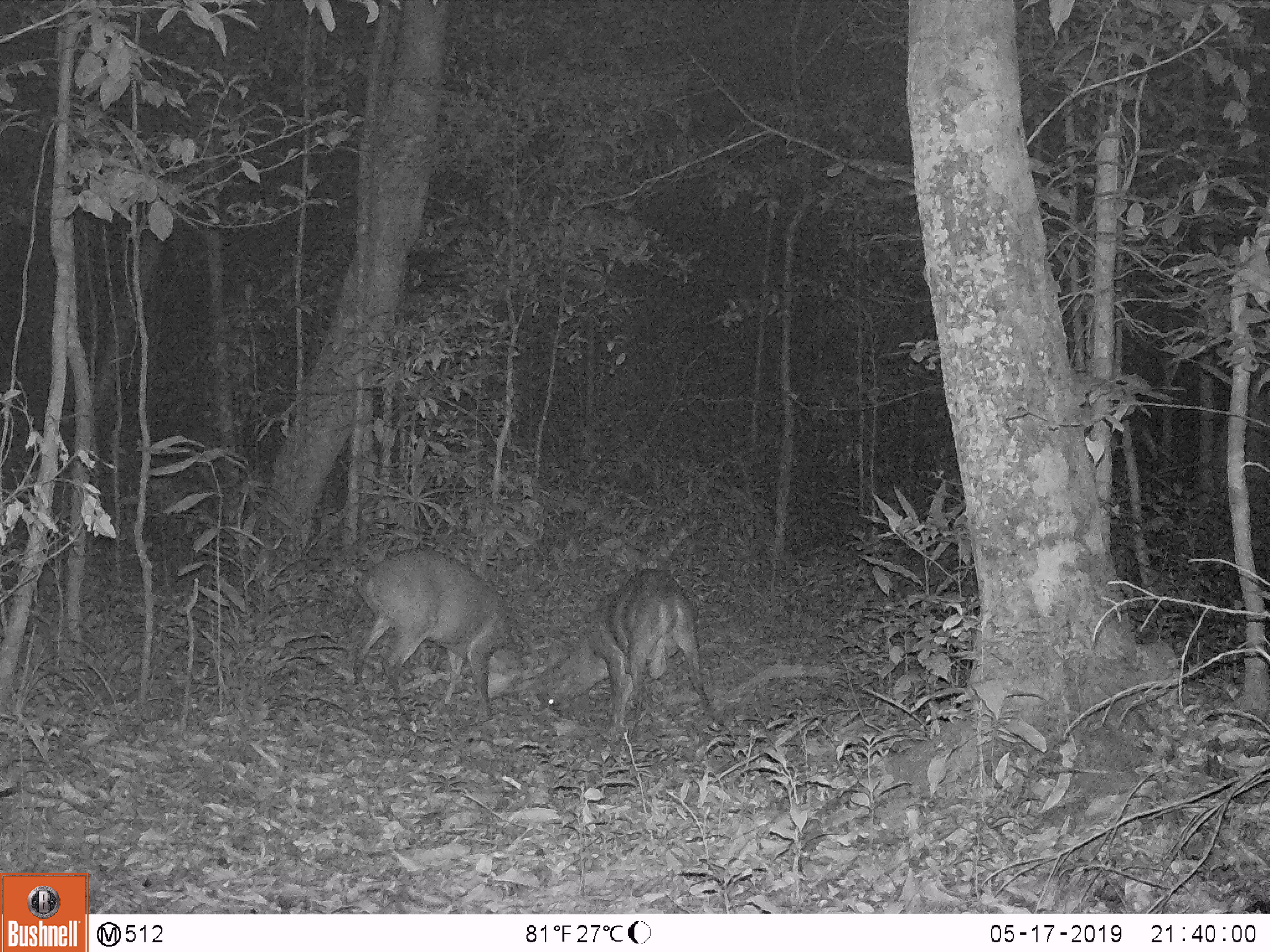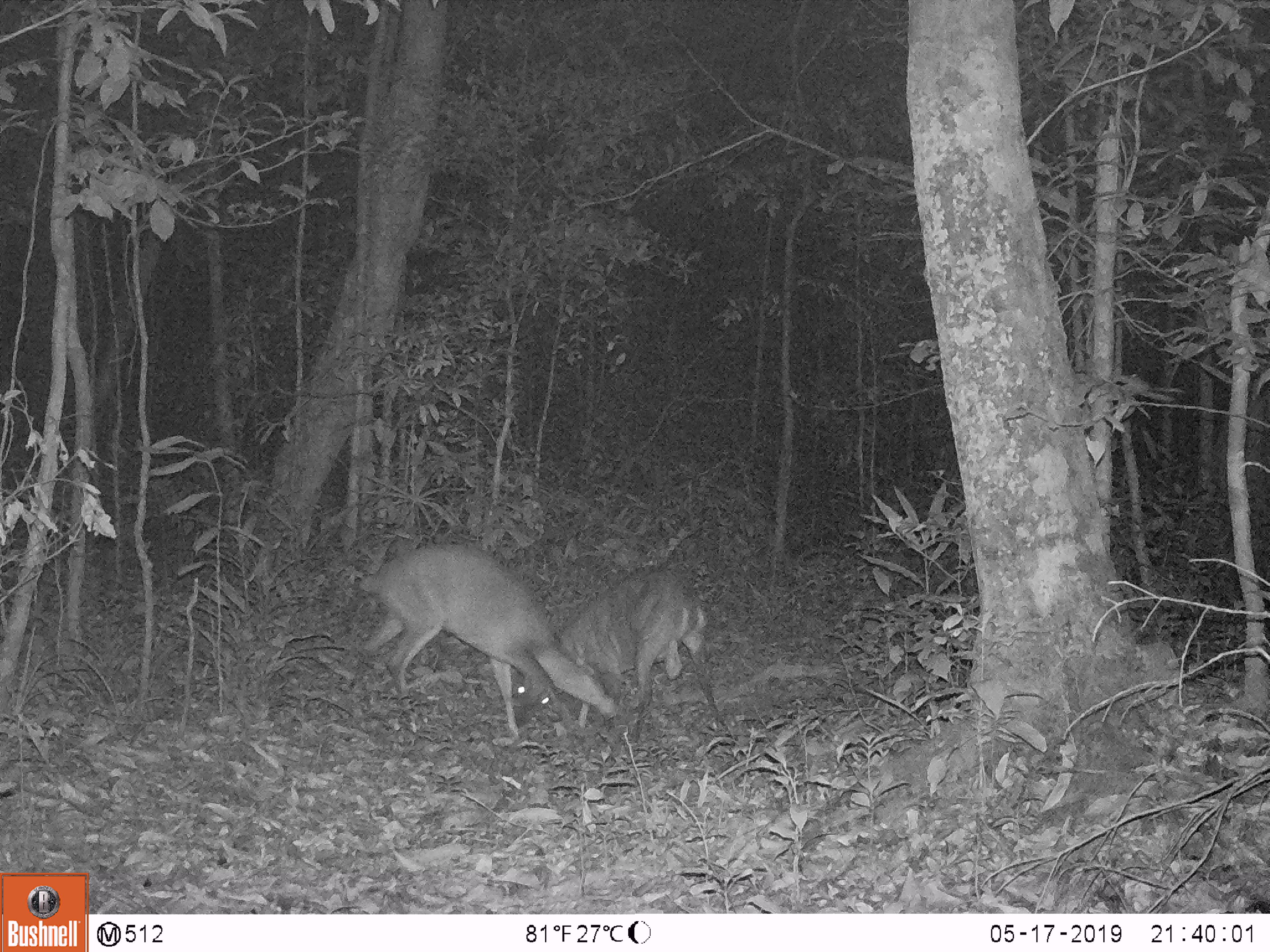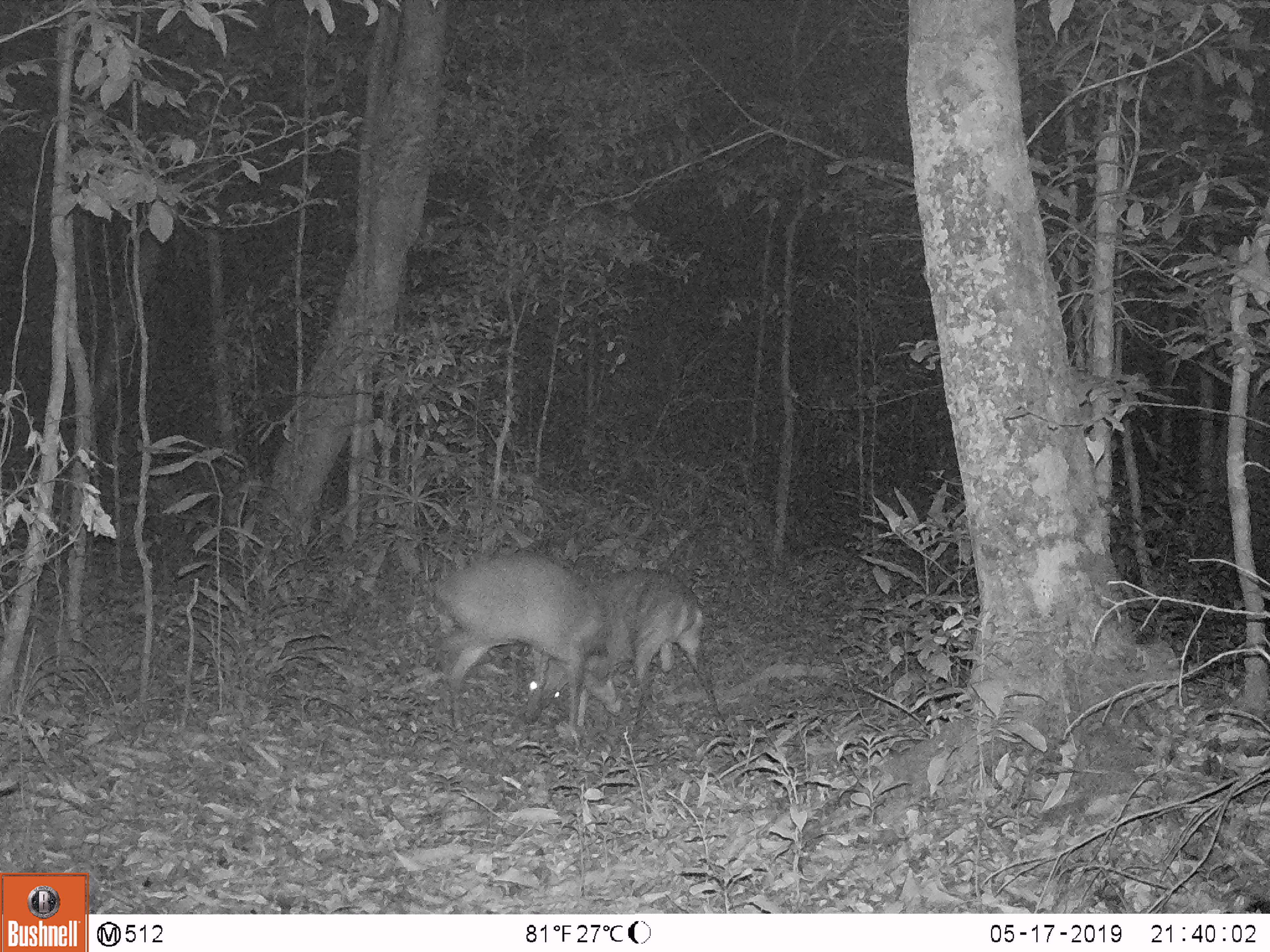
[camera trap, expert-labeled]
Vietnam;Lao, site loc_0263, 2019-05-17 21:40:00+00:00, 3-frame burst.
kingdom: Animalia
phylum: Chordata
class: Mammalia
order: Artiodactyla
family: Cervidae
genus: Muntiacus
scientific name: Muntiacus vuquangensis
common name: large-antlered muntjac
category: large antlered muntjac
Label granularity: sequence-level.